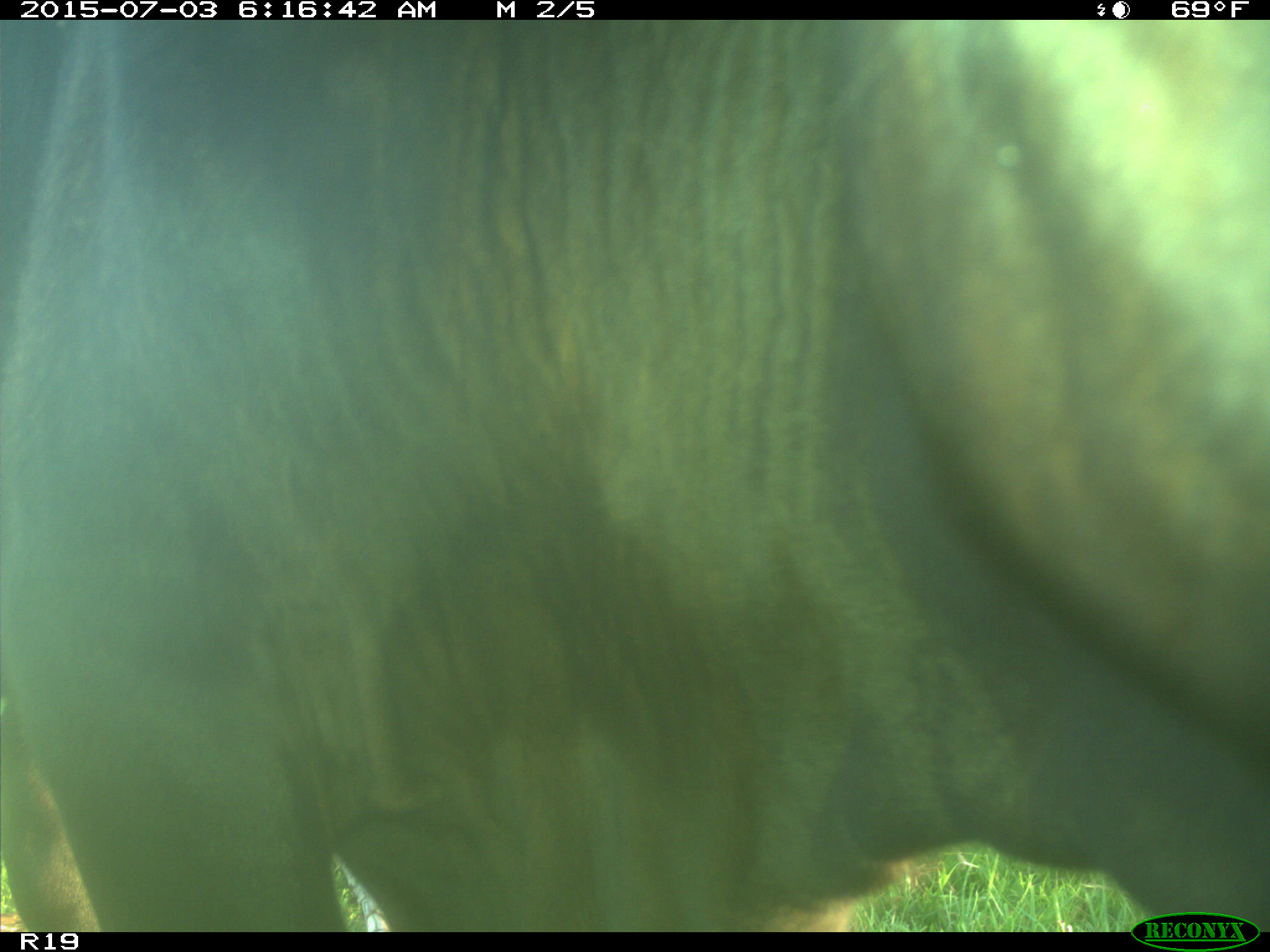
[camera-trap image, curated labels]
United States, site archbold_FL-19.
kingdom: Animalia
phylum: Chordata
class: Mammalia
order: Artiodactyla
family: Bovidae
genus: Bos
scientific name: Bos taurus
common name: domestic cow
Bos taurus (domestic cow).